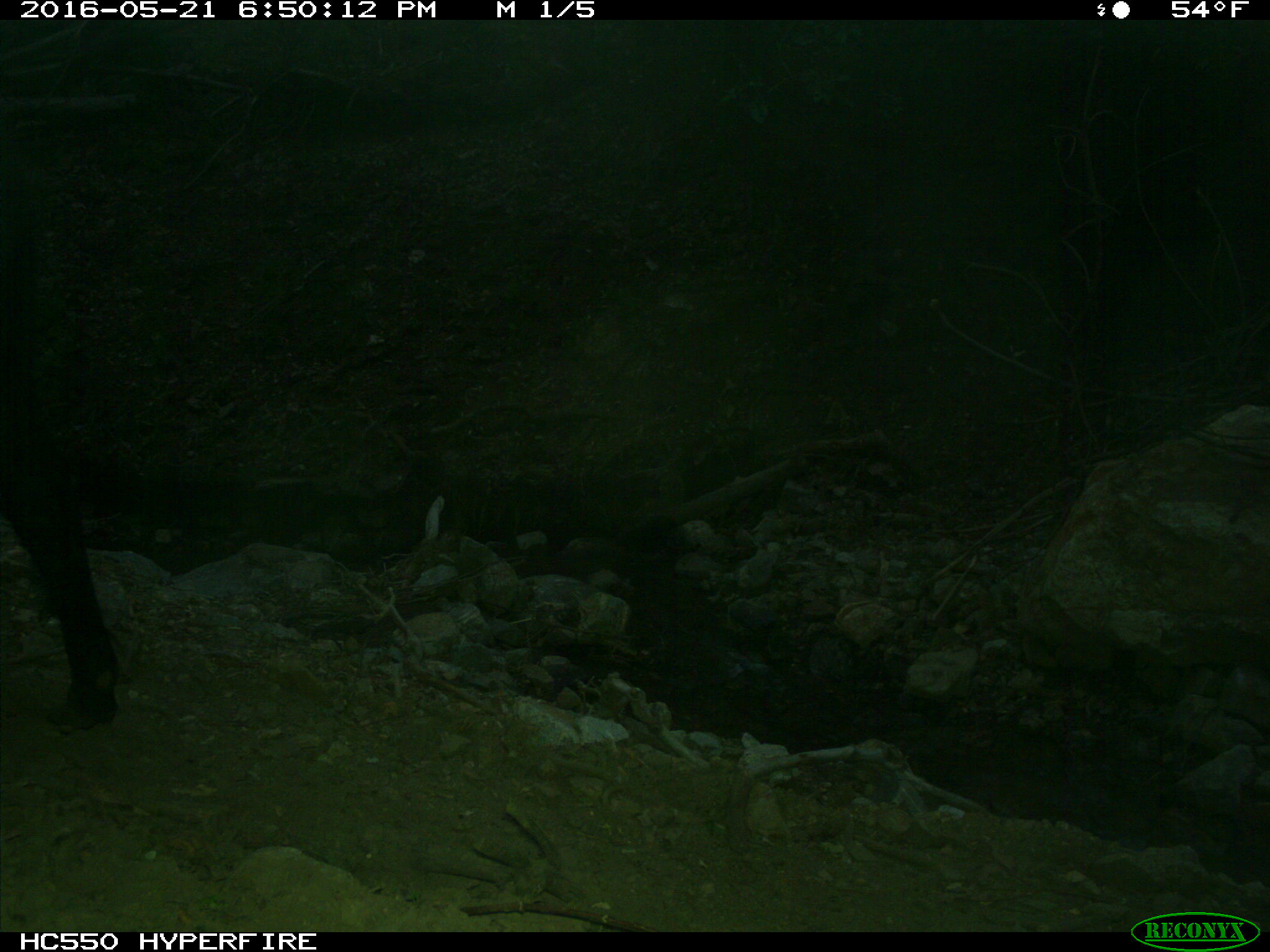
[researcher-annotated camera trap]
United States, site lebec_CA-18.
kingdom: Animalia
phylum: Chordata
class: Mammalia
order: Artiodactyla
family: Bovidae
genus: Bos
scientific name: Bos taurus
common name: domestic cow